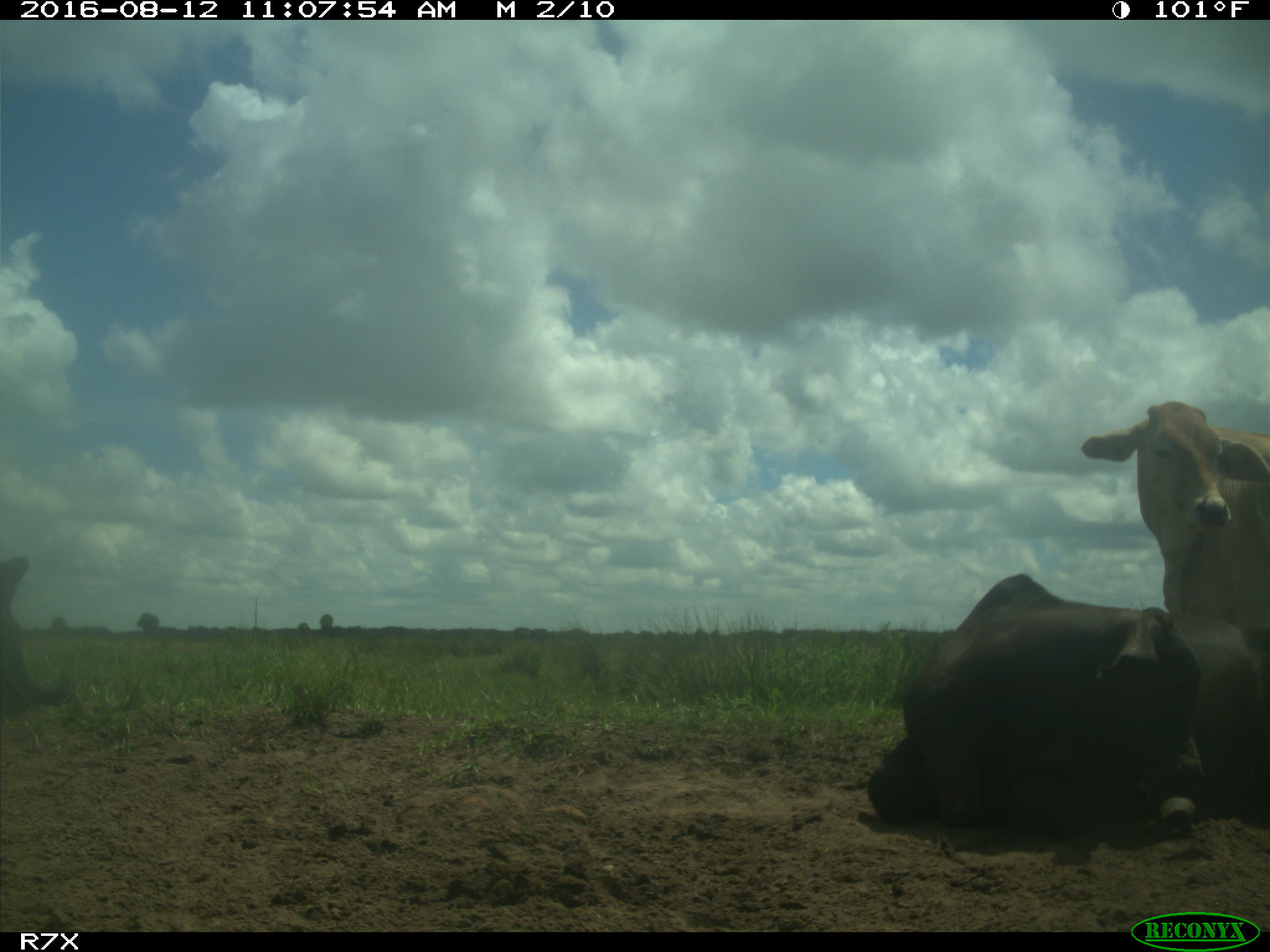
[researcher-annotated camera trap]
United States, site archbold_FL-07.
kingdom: Animalia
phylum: Chordata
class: Mammalia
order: Artiodactyla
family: Bovidae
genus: Bos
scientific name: Bos taurus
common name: domestic cow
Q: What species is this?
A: Bos taurus (domestic cow).